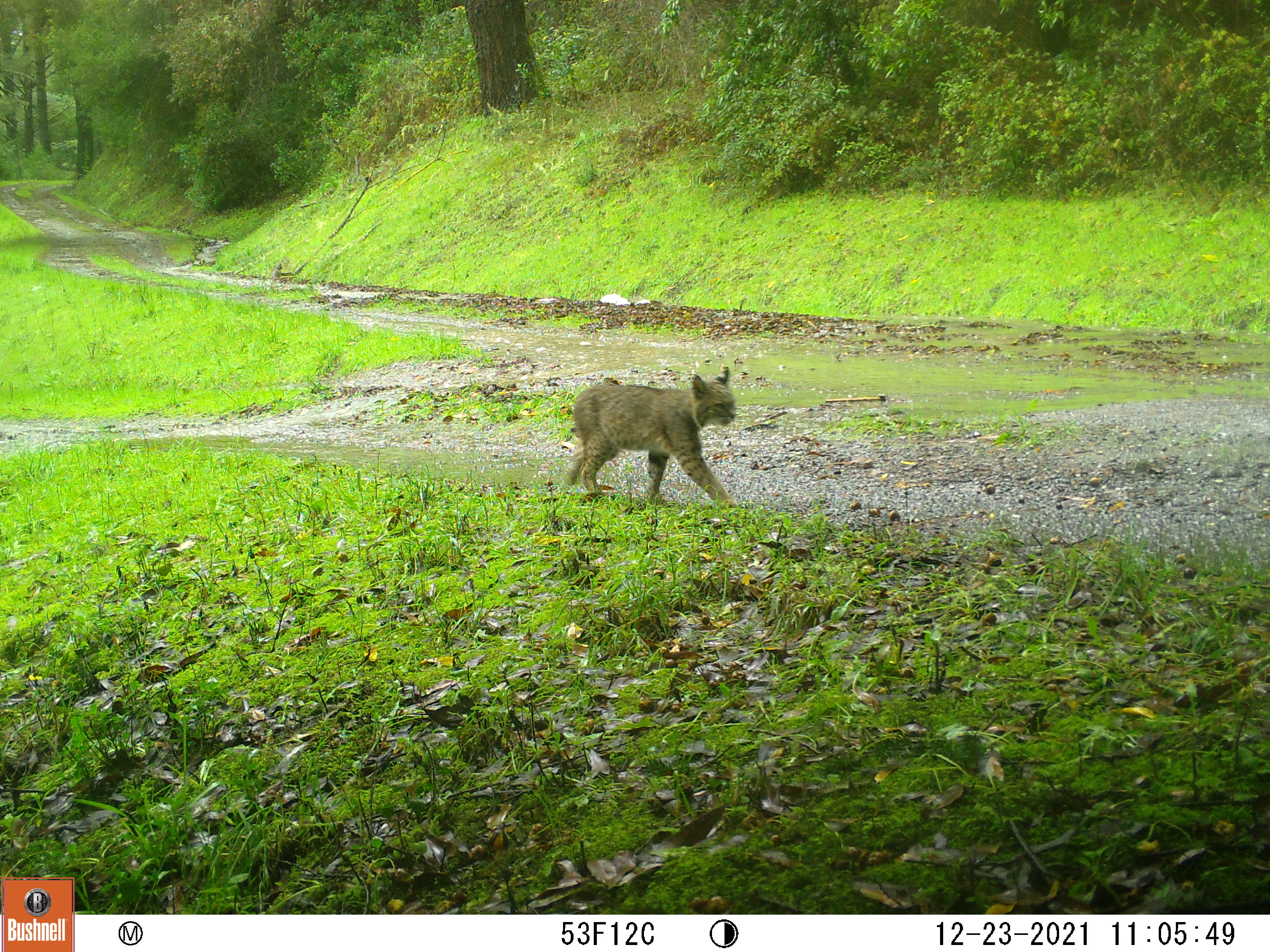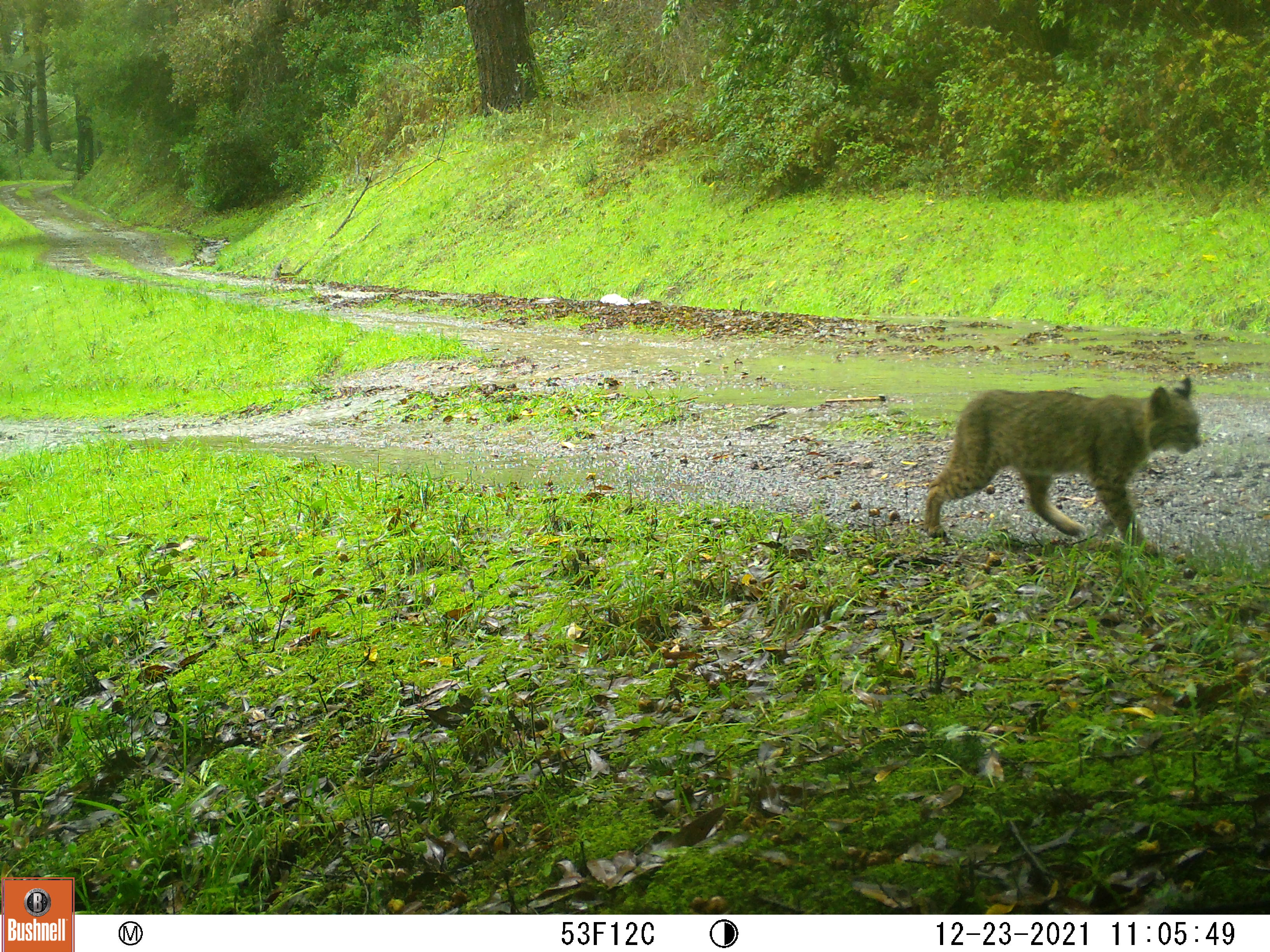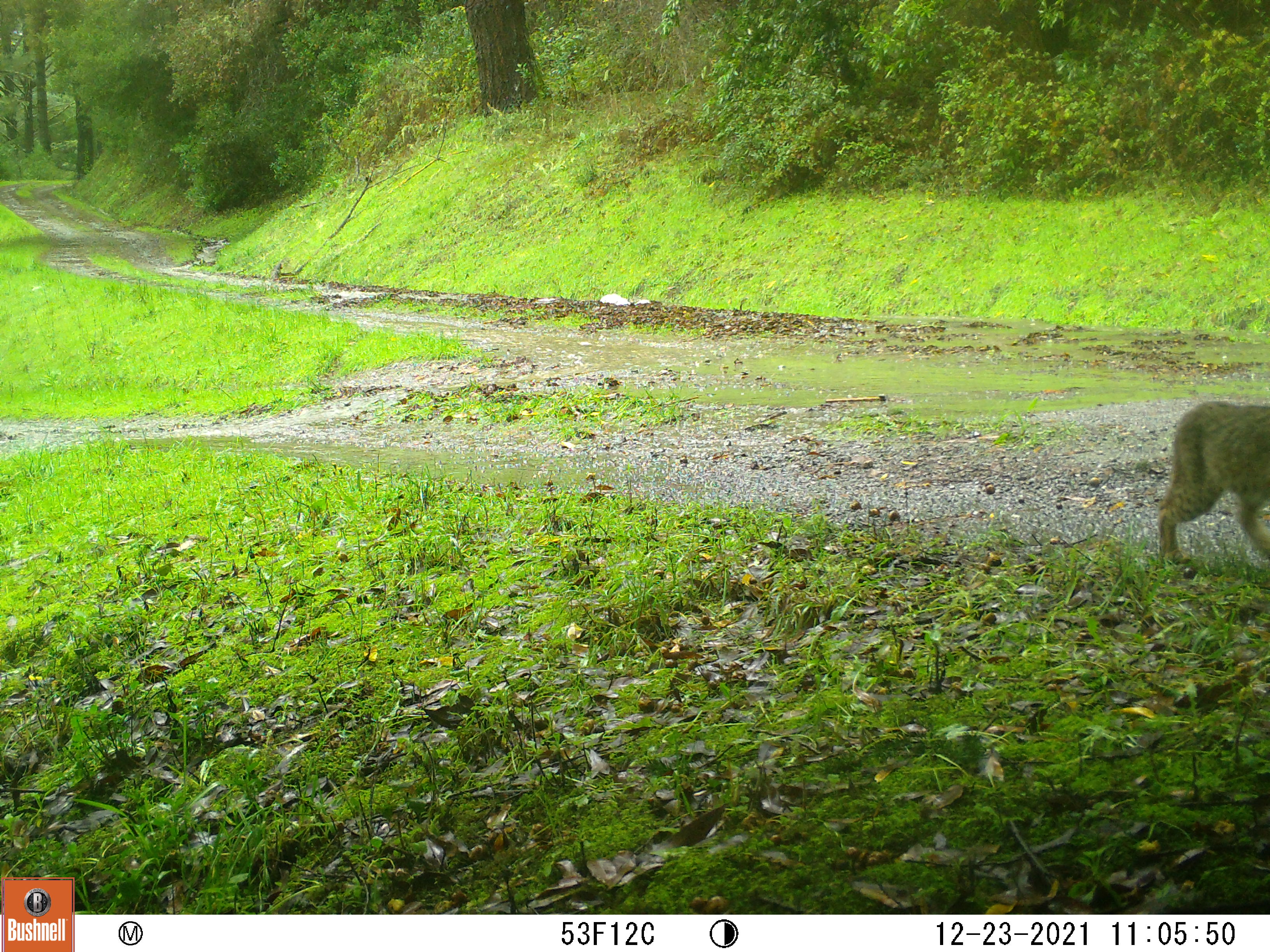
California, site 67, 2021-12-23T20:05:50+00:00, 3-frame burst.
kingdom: Animalia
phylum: Chordata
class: Mammalia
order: Carnivora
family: Felidae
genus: Lynx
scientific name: Lynx rufus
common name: bobcat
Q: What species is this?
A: Bobcat (Lynx rufus).